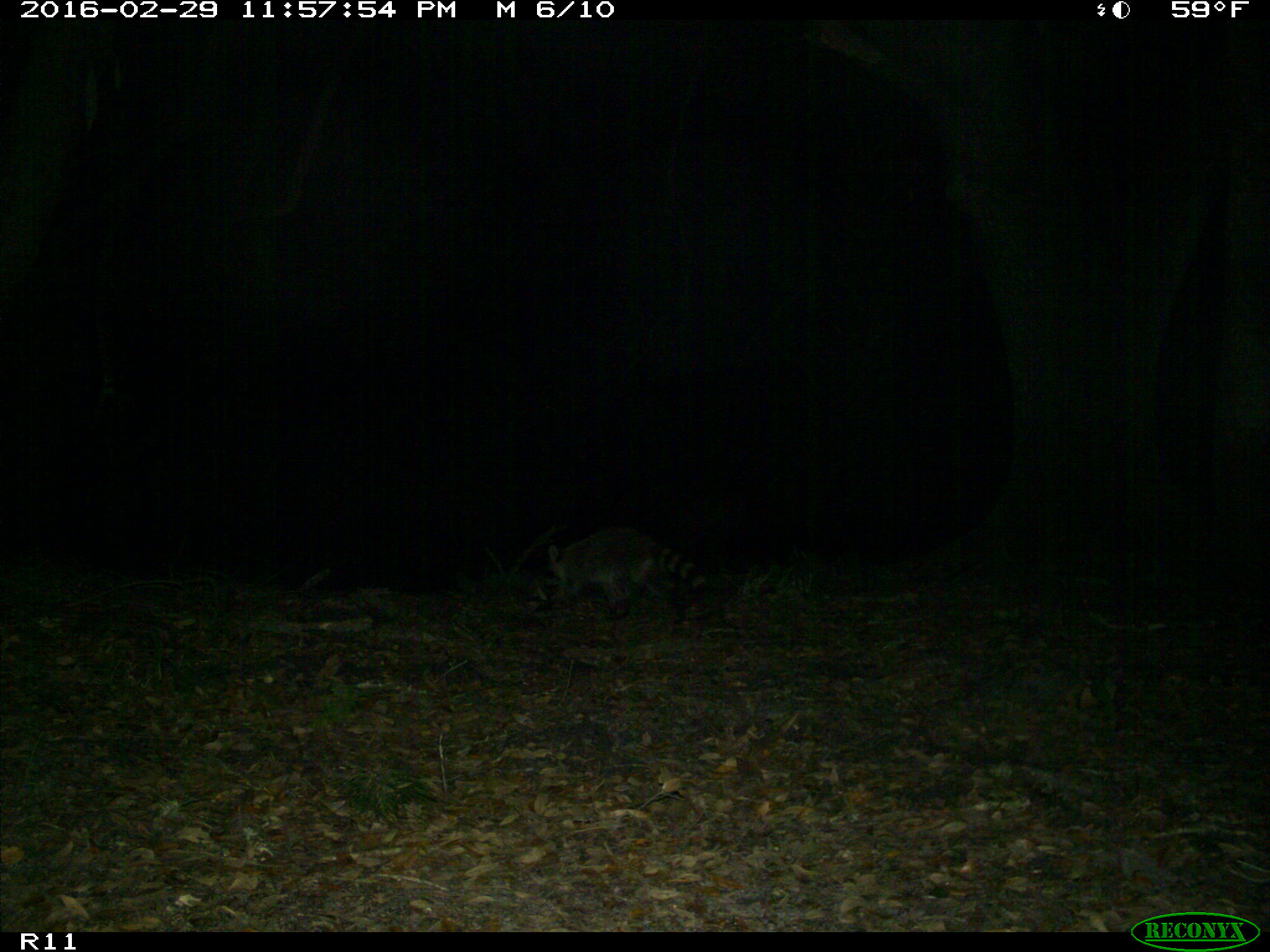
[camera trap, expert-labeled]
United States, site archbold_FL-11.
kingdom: Animalia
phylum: Chordata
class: Mammalia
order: Carnivora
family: Procyonidae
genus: Procyon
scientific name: Procyon lotor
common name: common raccoon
Procyon lotor (common raccoon).